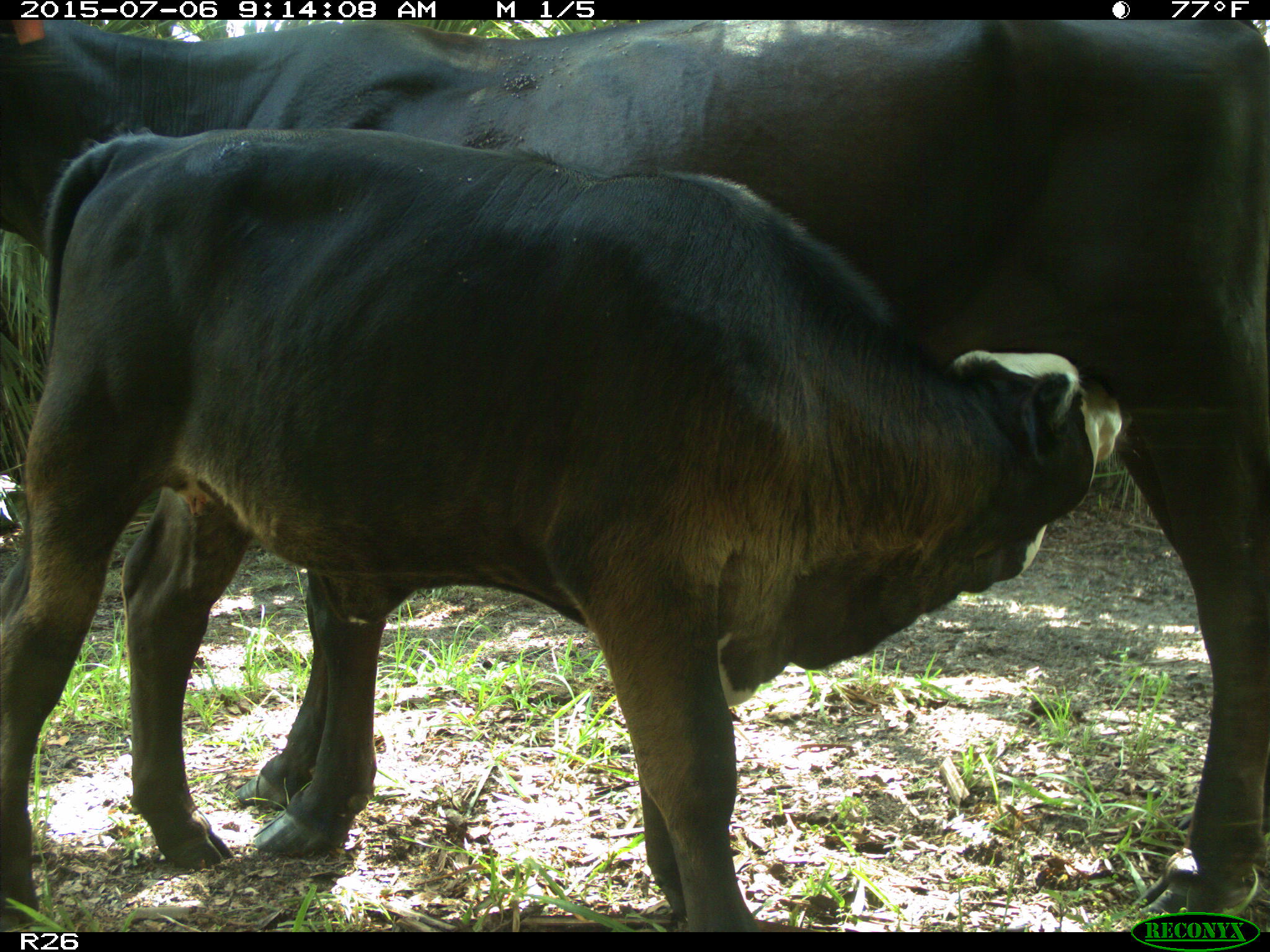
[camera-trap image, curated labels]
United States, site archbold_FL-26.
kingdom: Animalia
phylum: Chordata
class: Mammalia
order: Artiodactyla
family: Bovidae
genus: Bos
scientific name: Bos taurus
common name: domestic cow